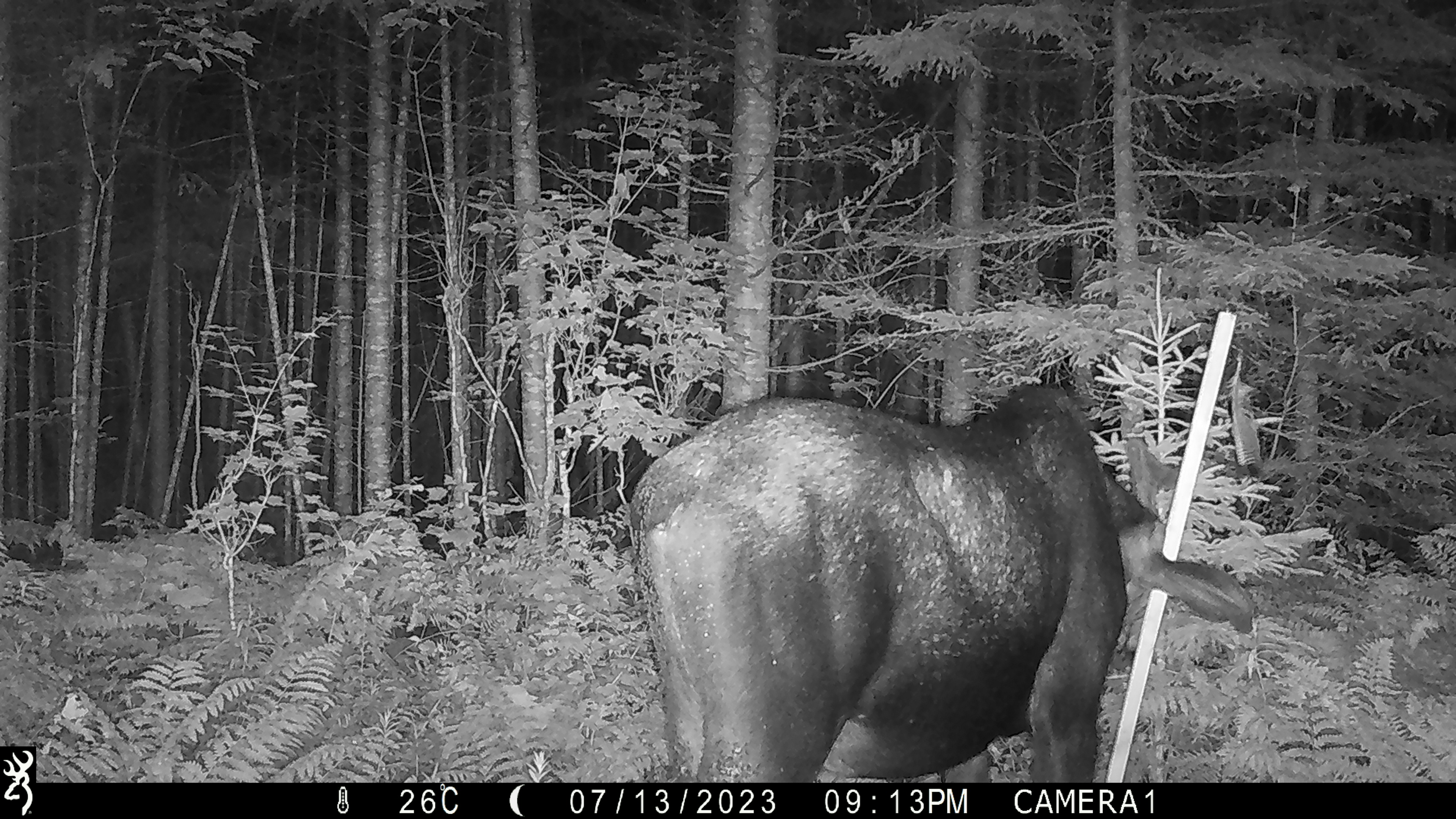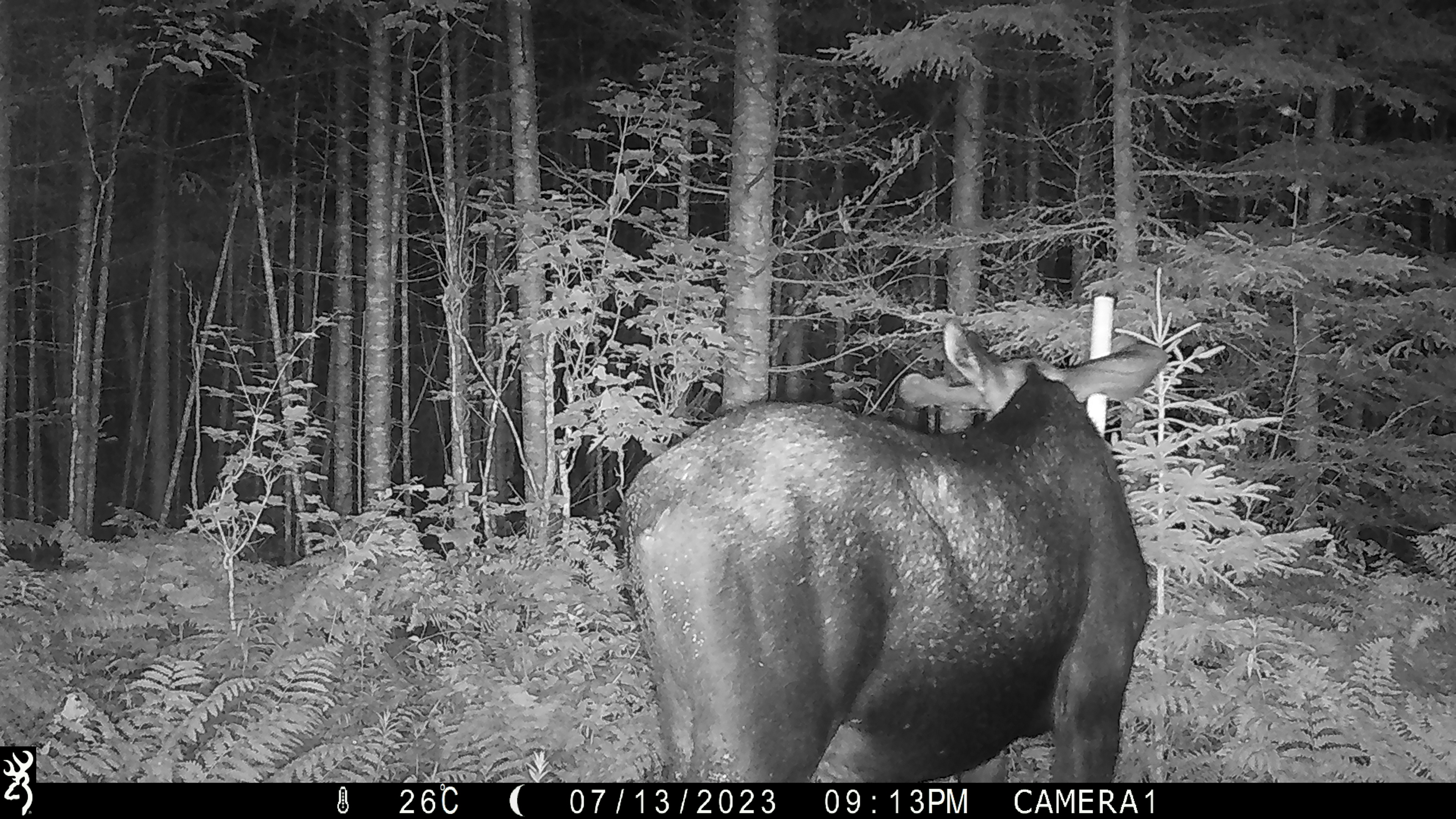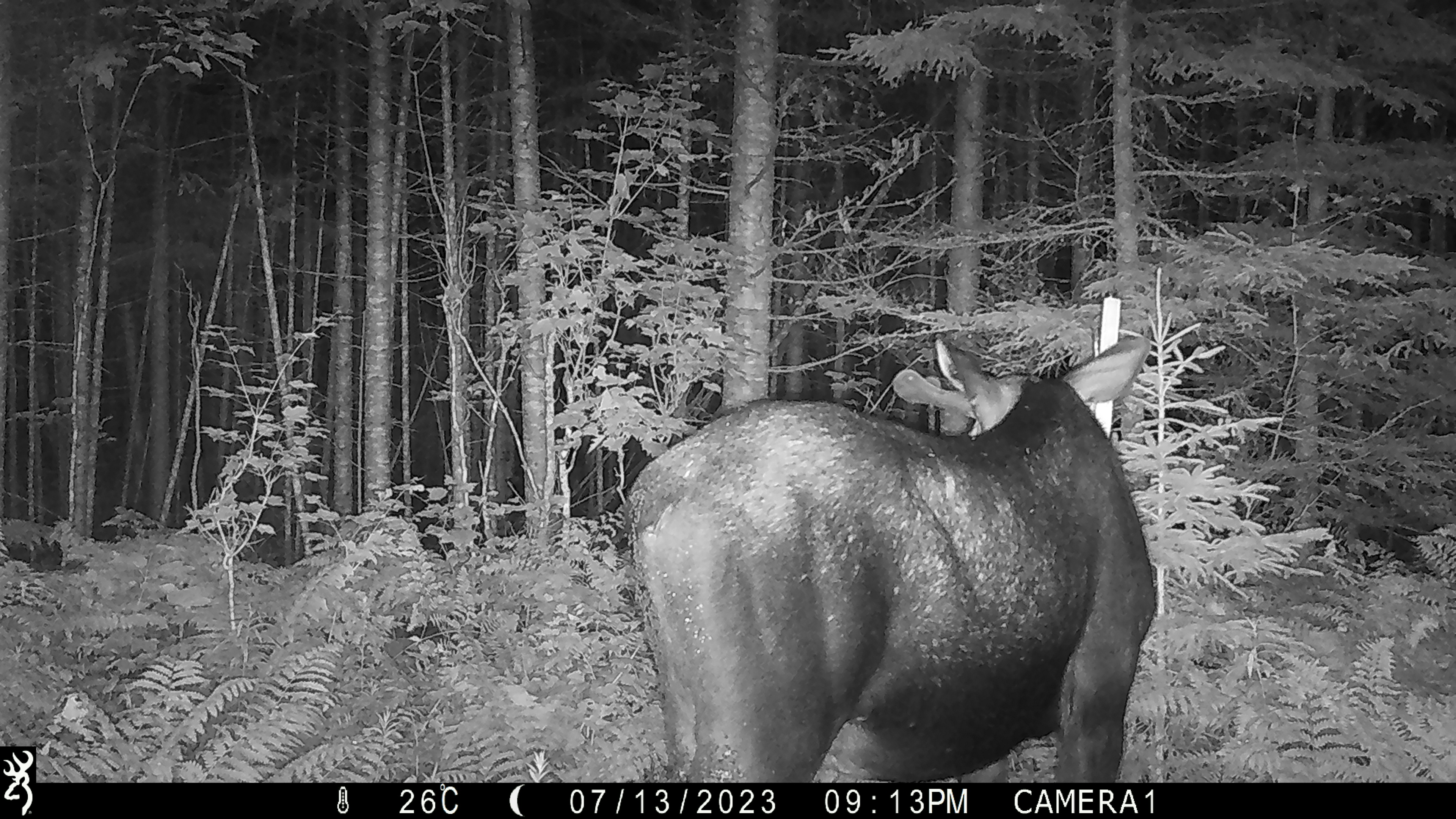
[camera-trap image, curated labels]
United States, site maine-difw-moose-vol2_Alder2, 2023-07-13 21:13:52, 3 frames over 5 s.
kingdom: Animalia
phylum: Chordata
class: Mammalia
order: Artiodactyla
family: Cervidae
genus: Alces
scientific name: Alces alces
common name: moose